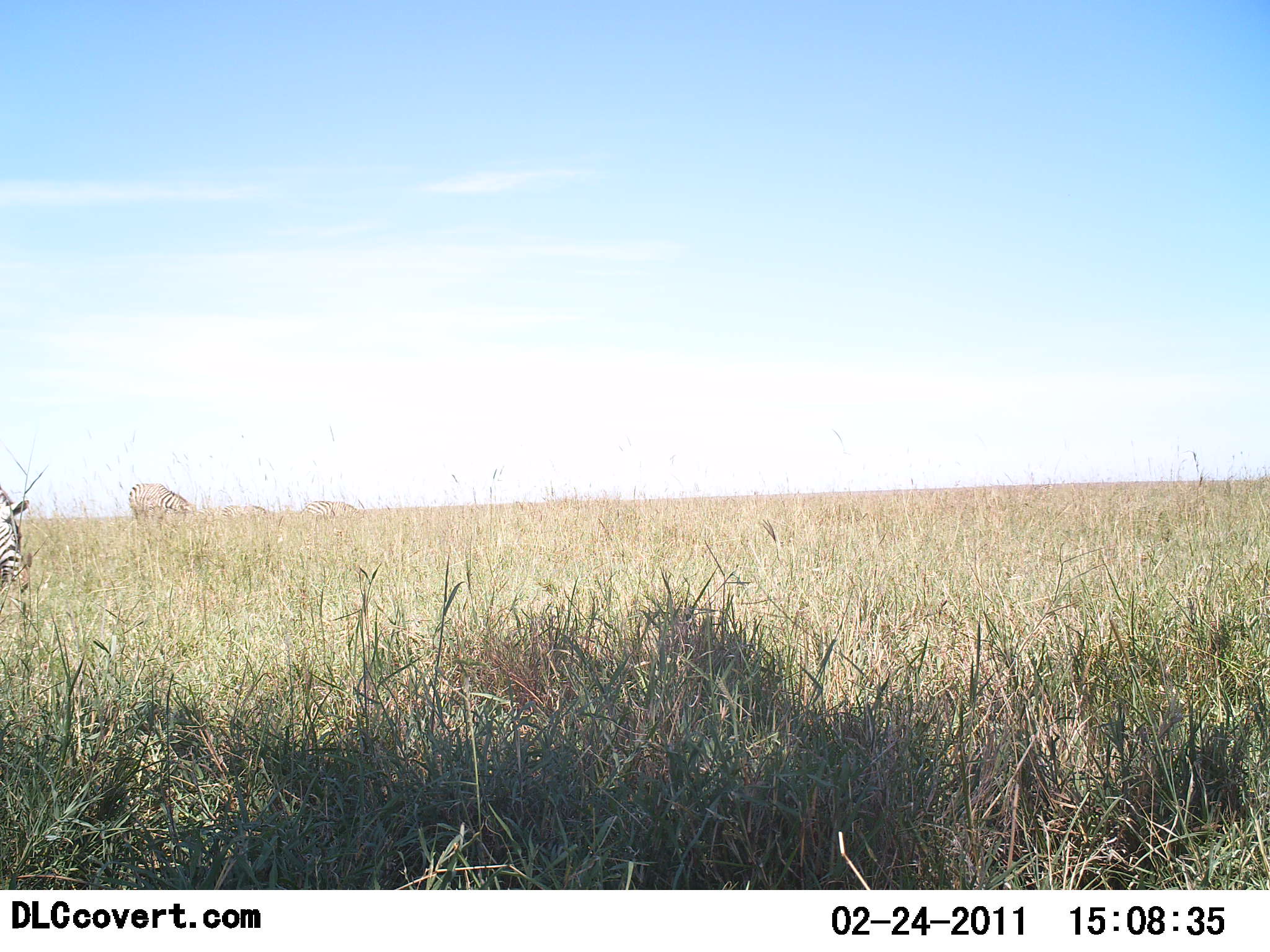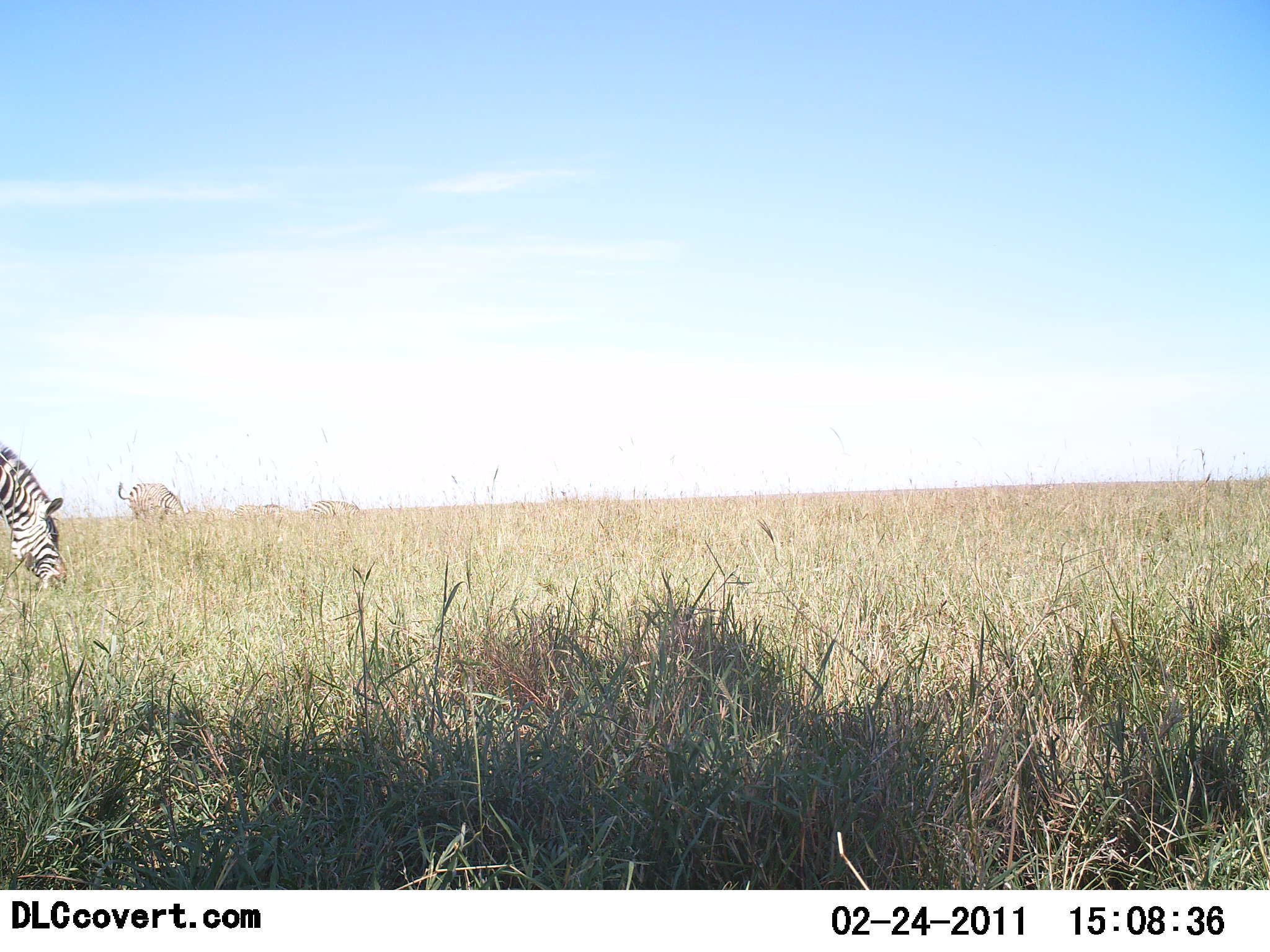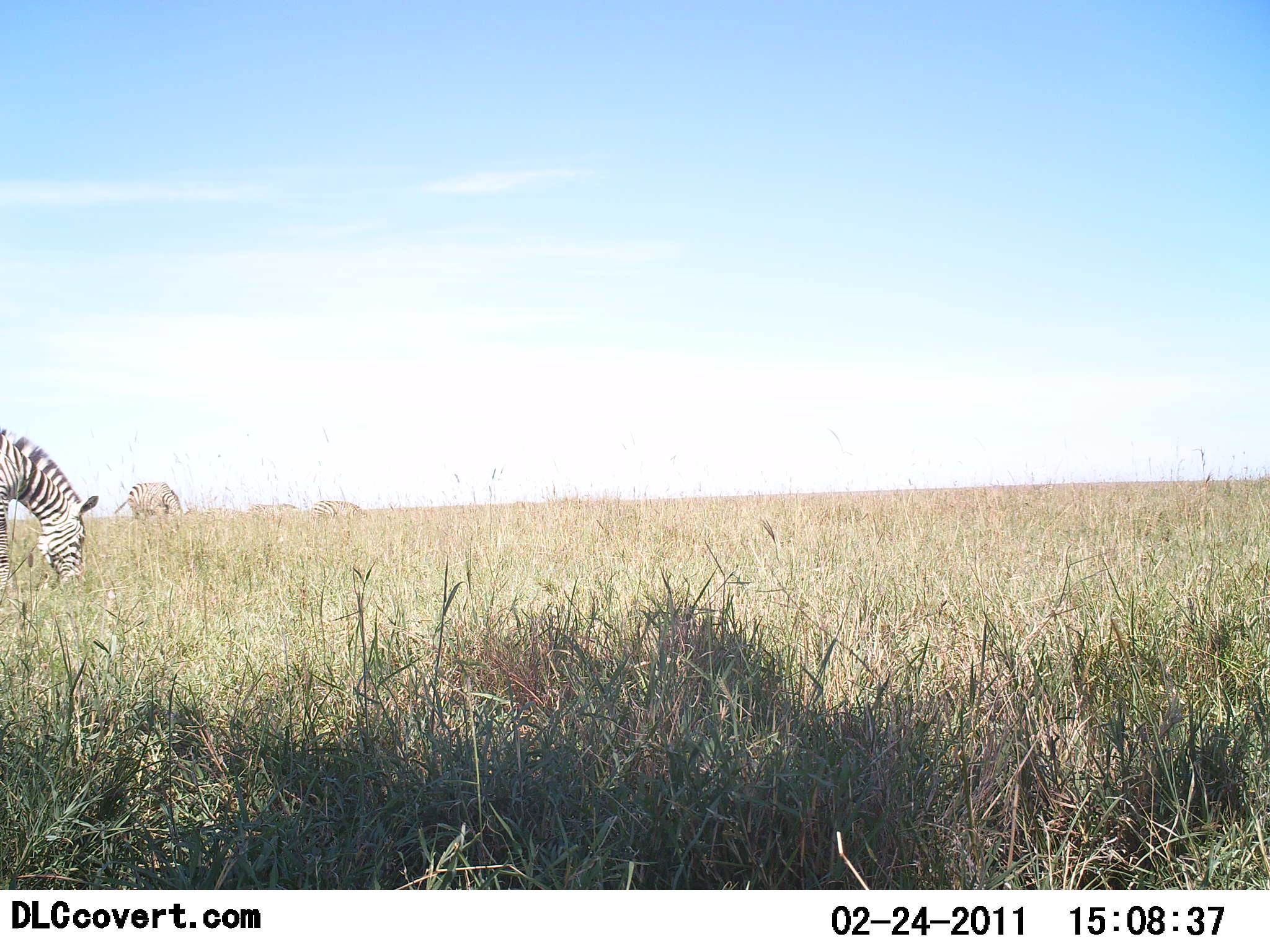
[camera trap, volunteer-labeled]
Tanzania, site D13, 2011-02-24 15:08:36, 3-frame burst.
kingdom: Animalia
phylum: Chordata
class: Mammalia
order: Perissodactyla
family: Equidae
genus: Equus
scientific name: Equus quagga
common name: plains zebra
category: zebra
Zebra (plains zebra) (Equus quagga), count 4. Behavior (volunteer vote fractions): standing 23%, resting 0%, moving 15%, interacting 0%. Young present (vote fraction): 0%. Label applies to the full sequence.